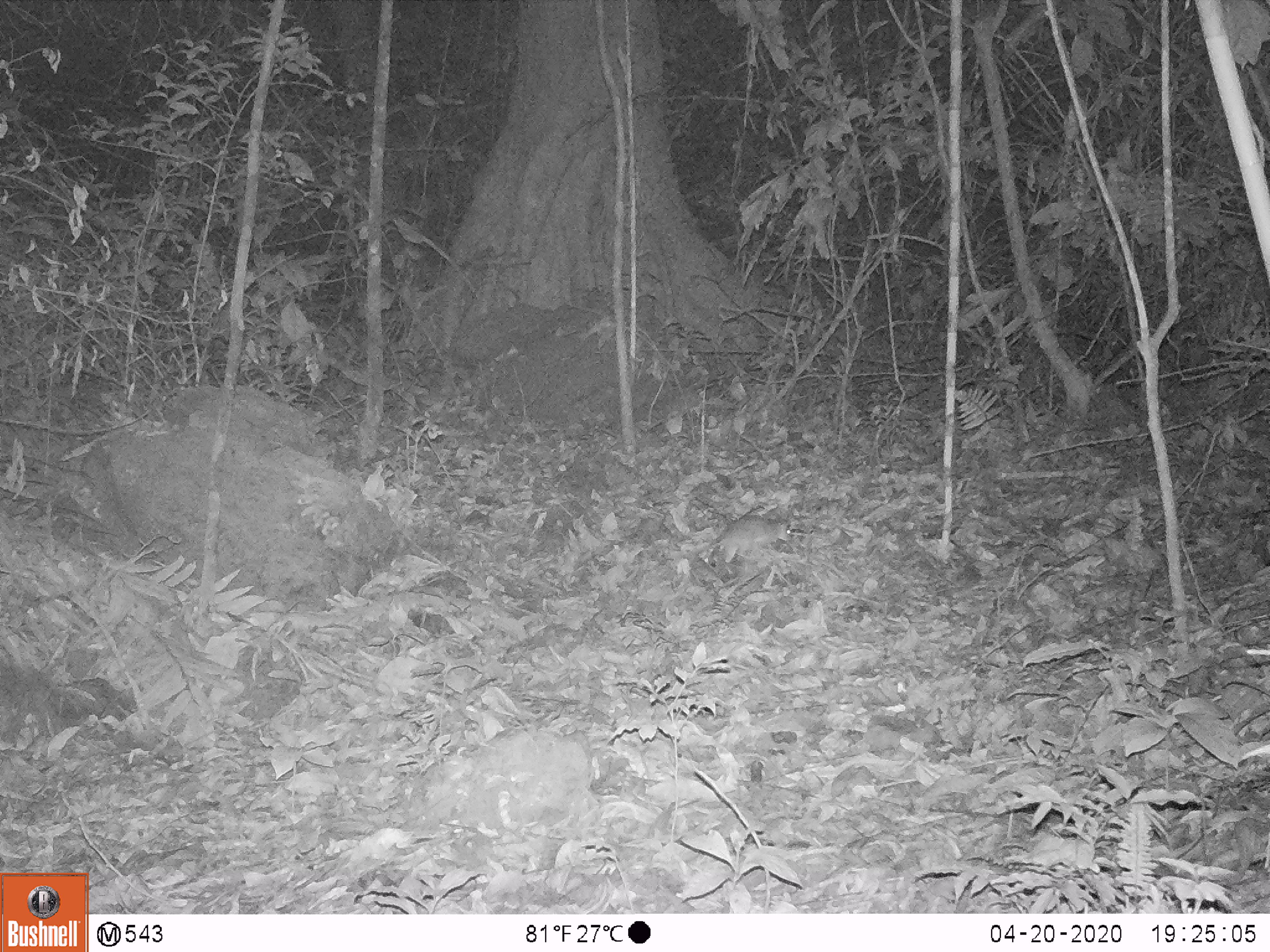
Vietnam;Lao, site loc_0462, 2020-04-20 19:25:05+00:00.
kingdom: Animalia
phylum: Chordata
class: Mammalia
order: Rodentia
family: Muridae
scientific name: Muridae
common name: old-world mice and rats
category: unidentified murid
Unidentified murid (old-world mice and rats) (Muridae). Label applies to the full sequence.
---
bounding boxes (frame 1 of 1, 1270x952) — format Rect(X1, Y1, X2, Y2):
unidentified murid: Rect(686, 512, 793, 564)